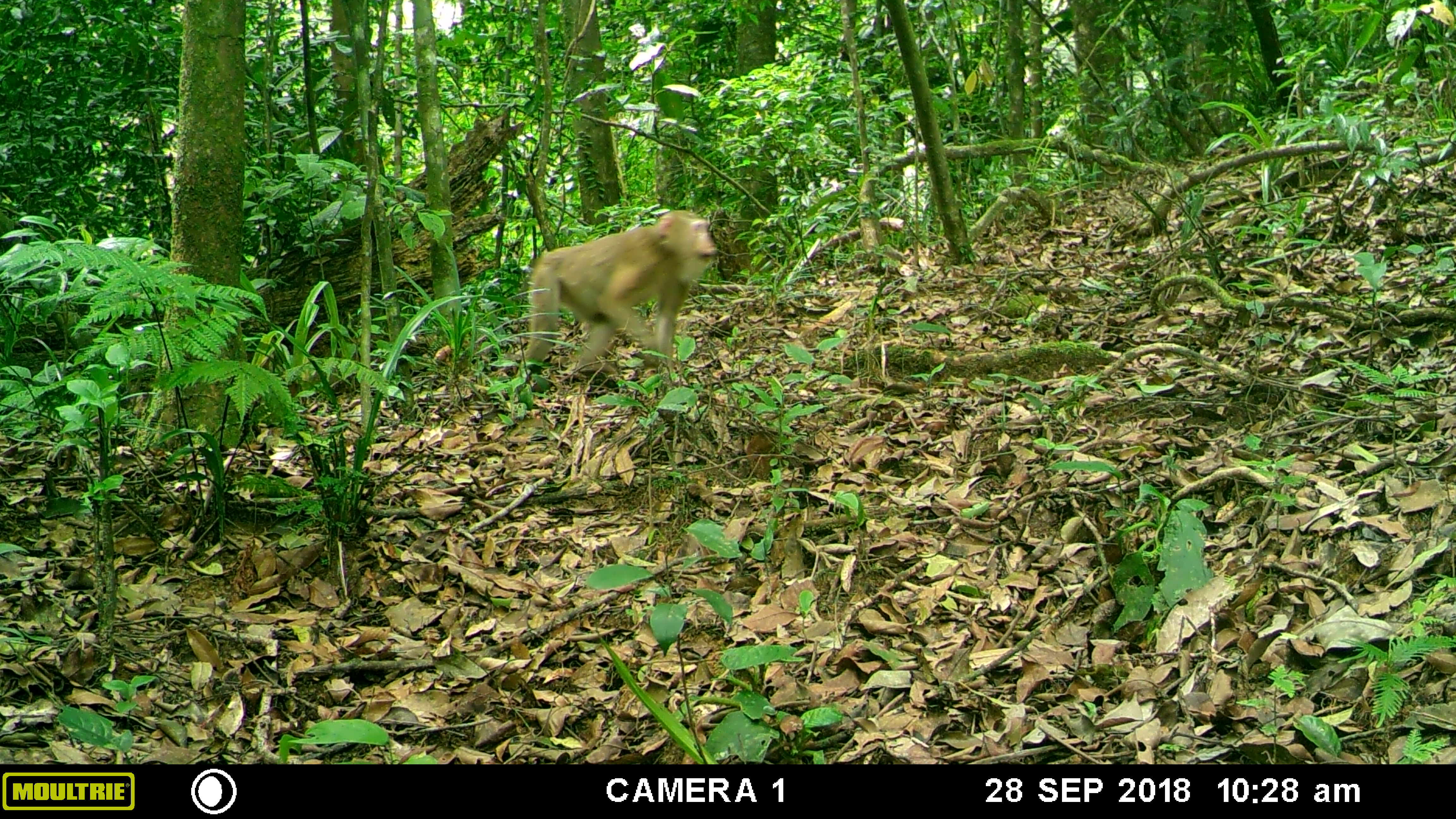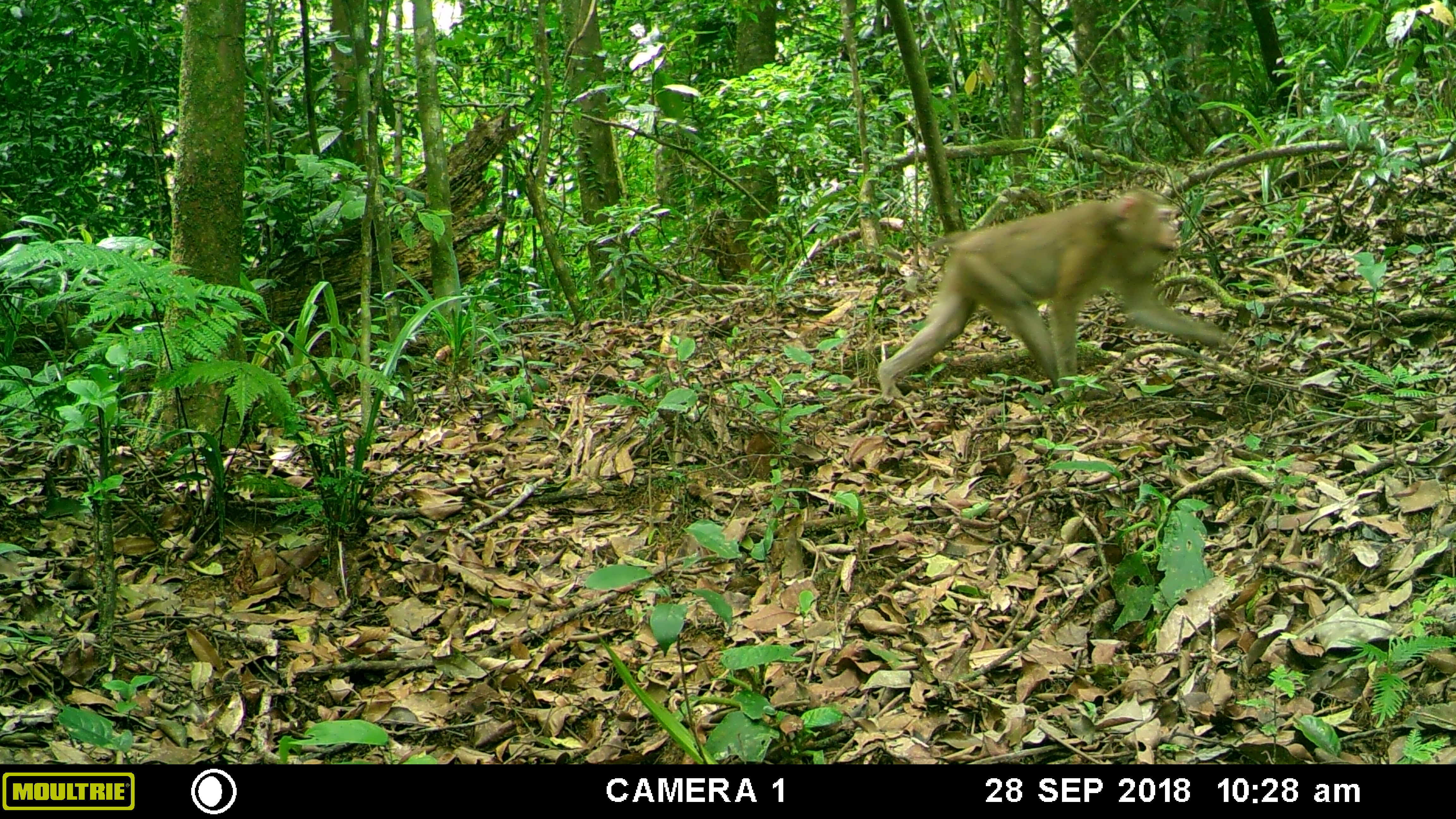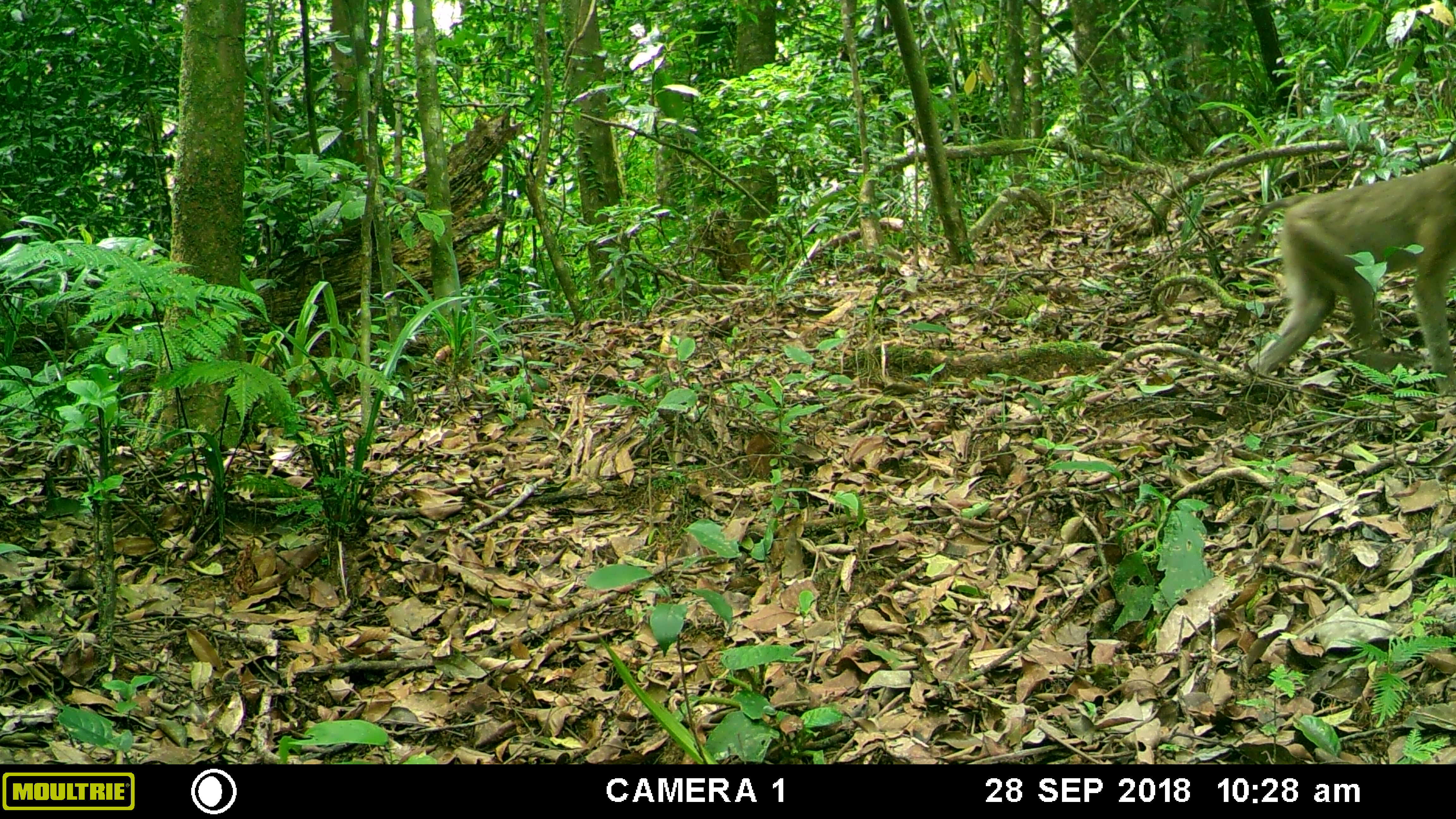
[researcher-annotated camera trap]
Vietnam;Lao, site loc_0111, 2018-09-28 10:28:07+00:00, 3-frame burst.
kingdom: Animalia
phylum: Chordata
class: Mammalia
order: Primates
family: Cercopithecidae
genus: Macaca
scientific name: Macaca nemestrina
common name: pig-tailed macaque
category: pig tailed macaque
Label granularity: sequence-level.